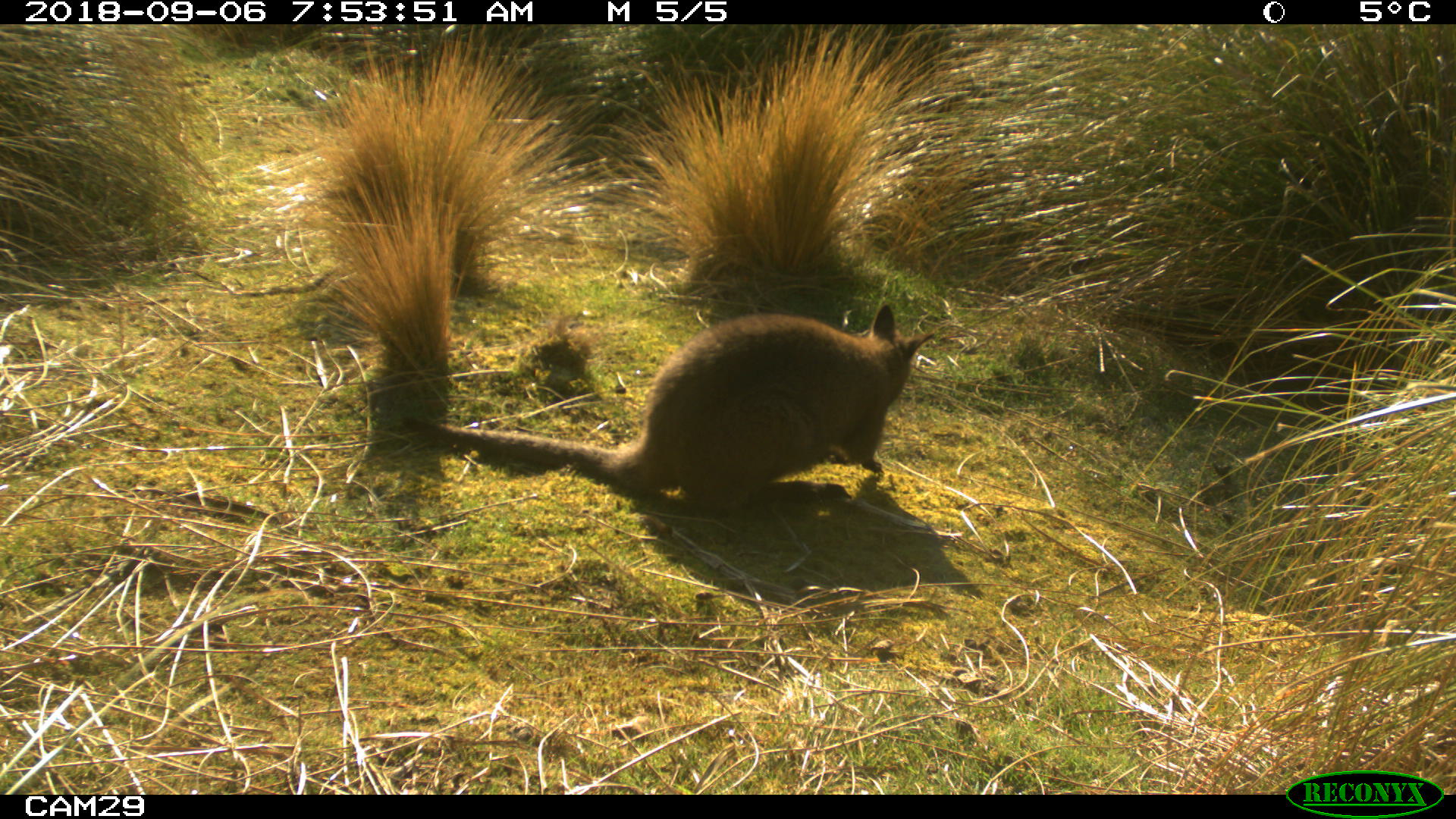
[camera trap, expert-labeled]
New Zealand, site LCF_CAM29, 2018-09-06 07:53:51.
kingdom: Animalia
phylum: Chordata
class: Mammalia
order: Diprotodontia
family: Macropodidae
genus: Notamacropus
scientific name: Notamacropus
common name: wallaby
Wallaby (Notamacropus).